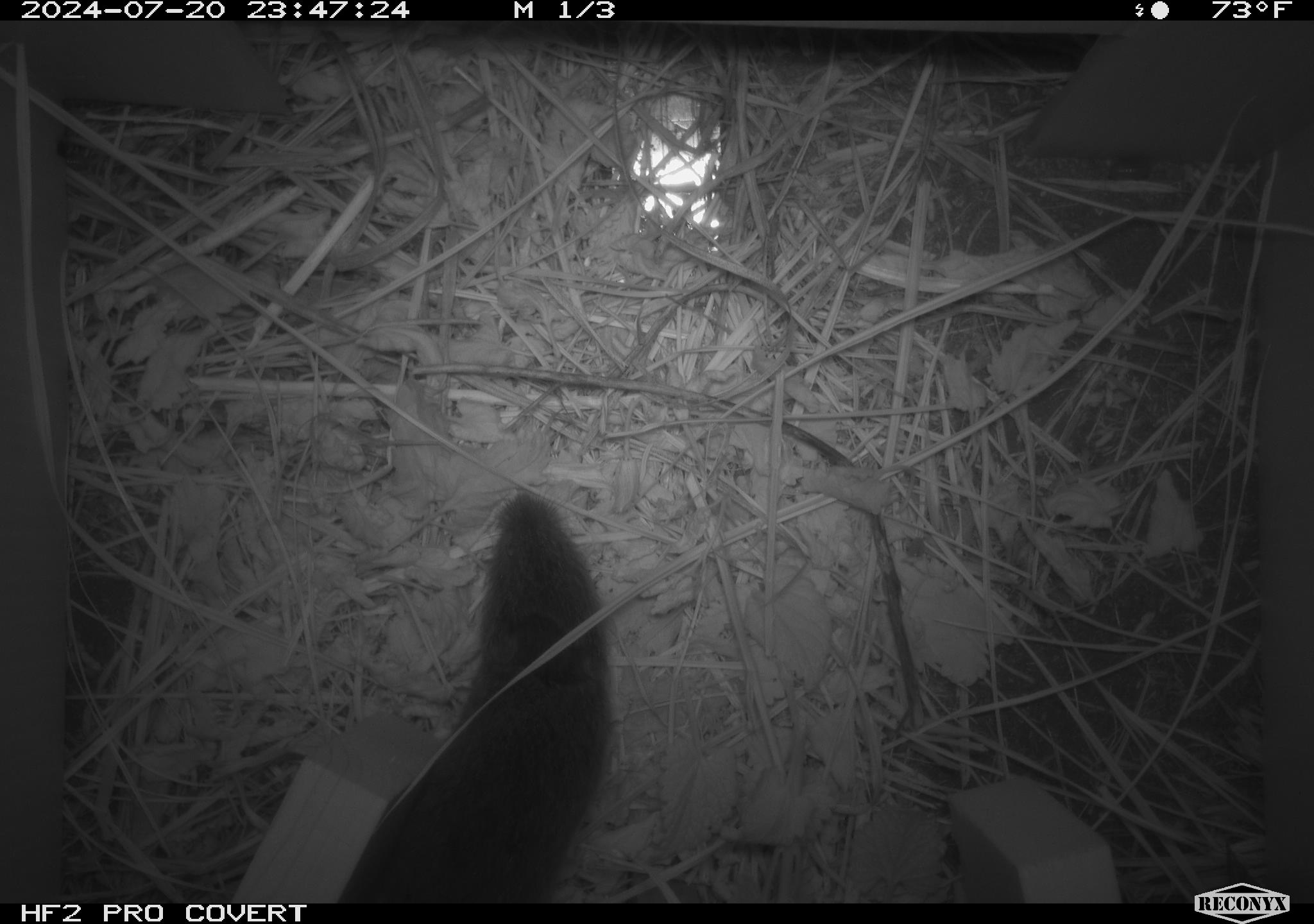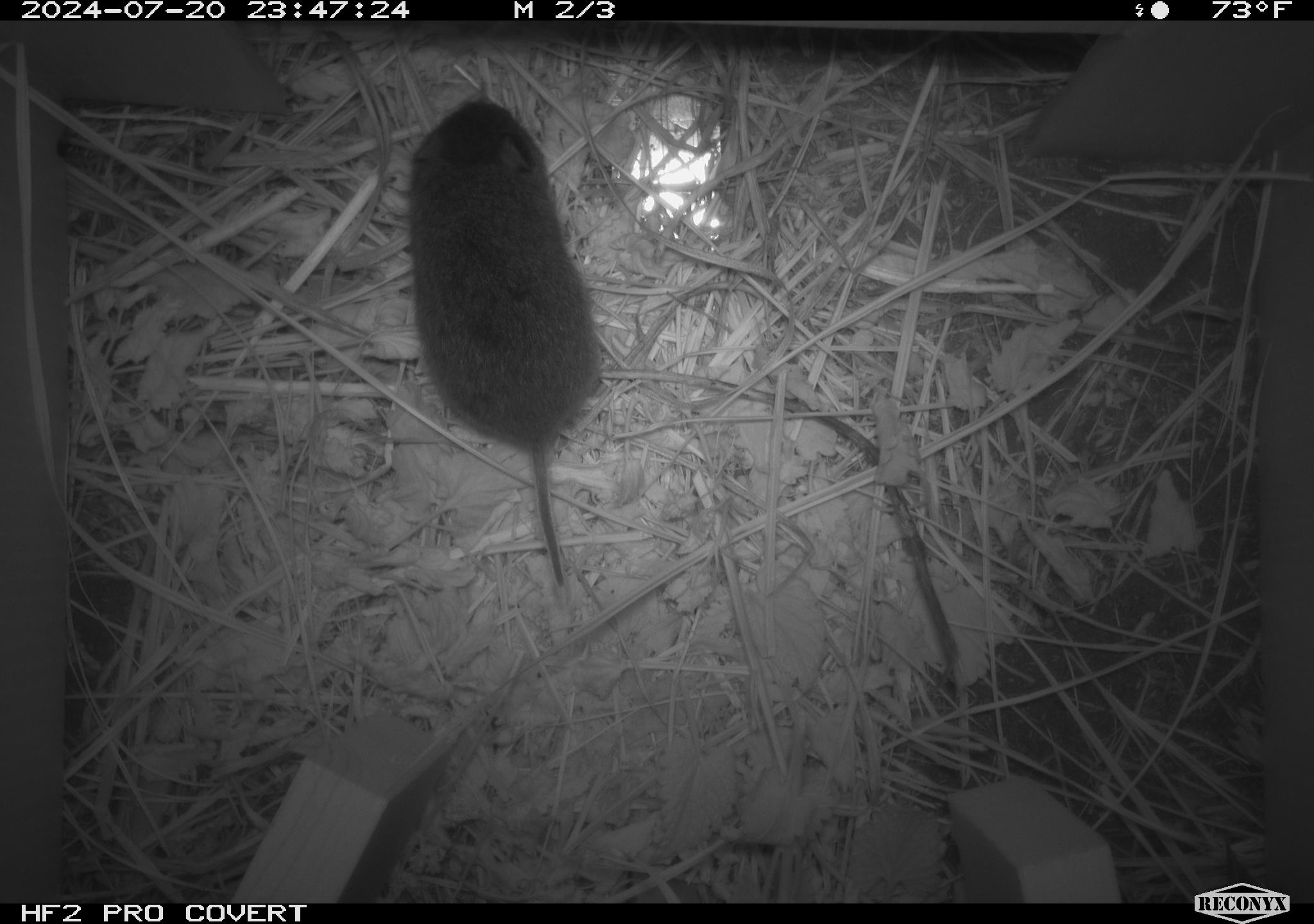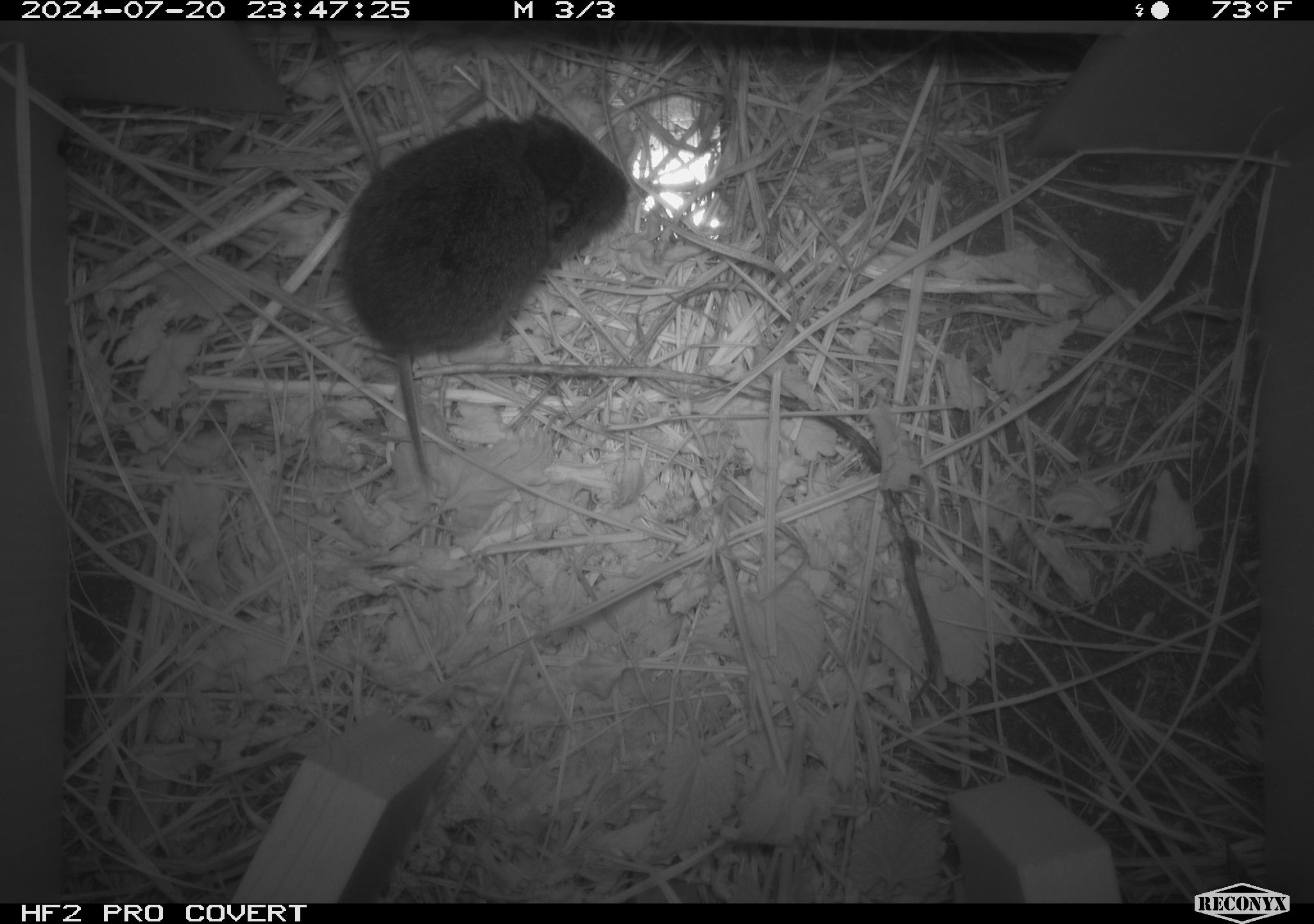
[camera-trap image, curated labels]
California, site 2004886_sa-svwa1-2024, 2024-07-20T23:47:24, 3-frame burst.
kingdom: Animalia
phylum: Chordata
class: Mammalia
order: Rodentia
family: Cricetidae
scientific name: Arvicolinae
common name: voles, lemmings, and muskrats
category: arvicolinae subfamily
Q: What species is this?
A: Arvicolinae subfamily (voles, lemmings, and muskrats) (Arvicolinae).